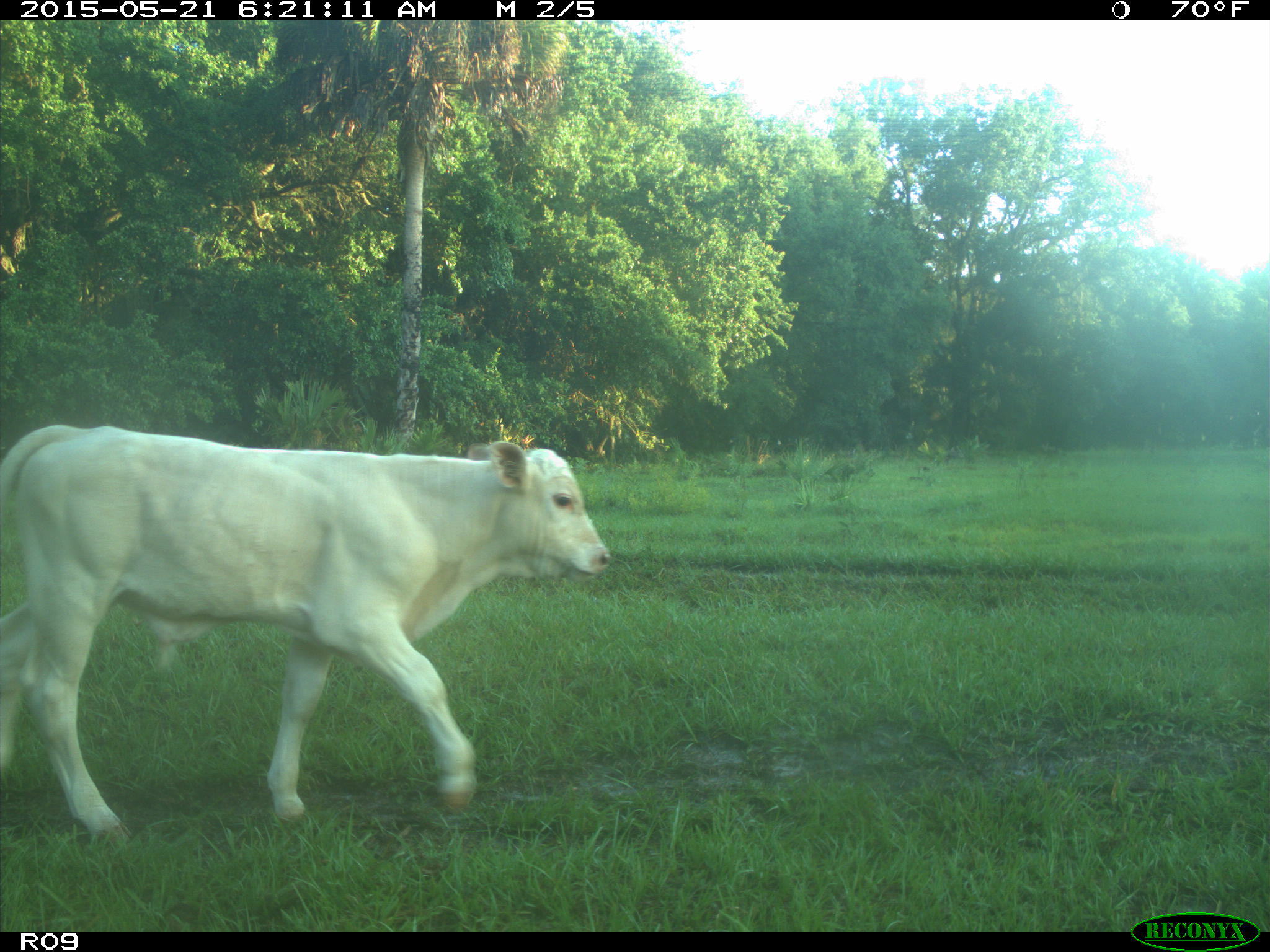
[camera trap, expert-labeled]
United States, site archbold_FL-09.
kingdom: Animalia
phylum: Chordata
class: Mammalia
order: Artiodactyla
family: Bovidae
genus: Bos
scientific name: Bos taurus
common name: domestic cow